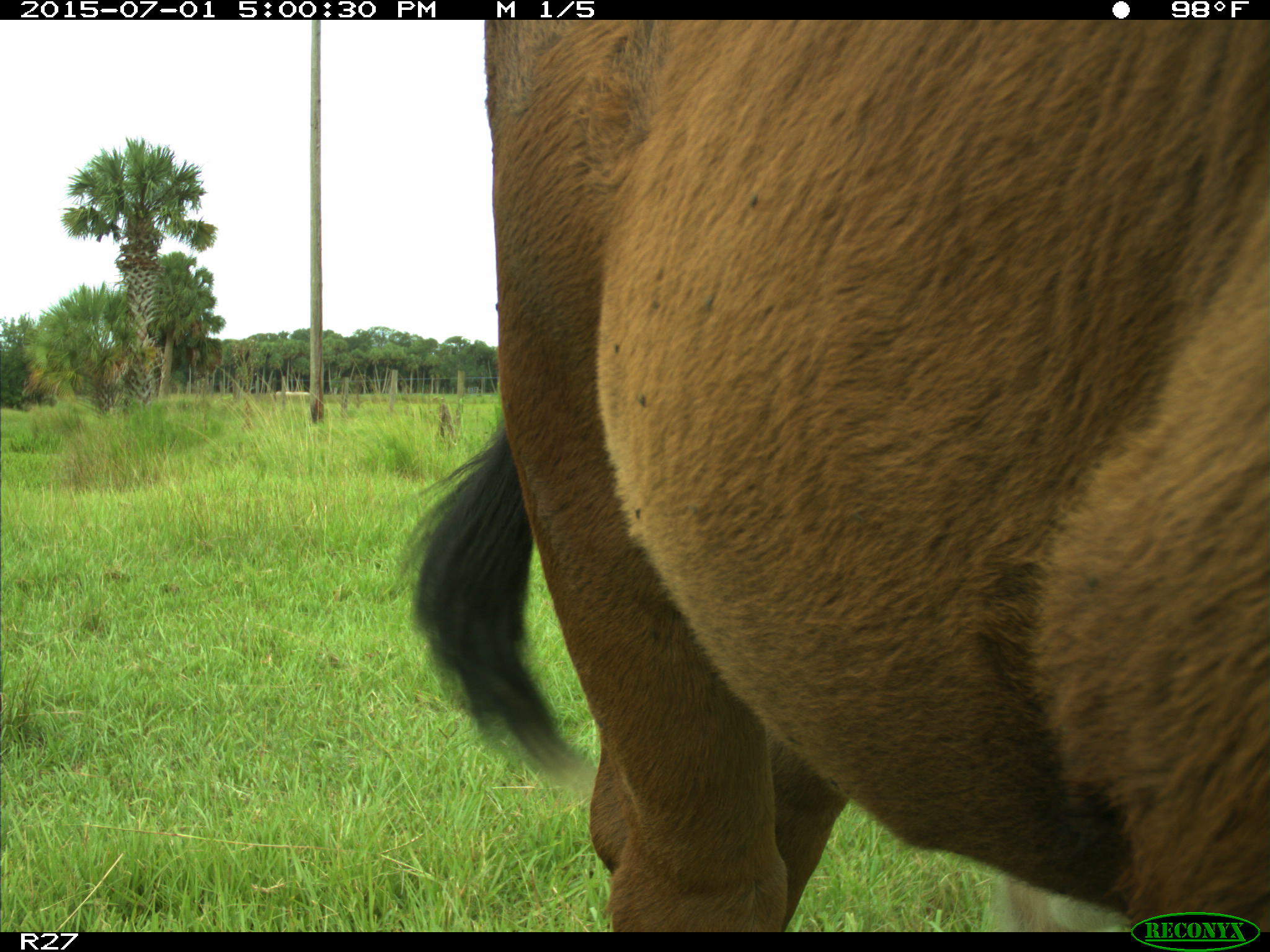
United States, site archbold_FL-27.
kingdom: Animalia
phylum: Chordata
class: Mammalia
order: Artiodactyla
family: Bovidae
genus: Bos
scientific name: Bos taurus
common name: domestic cow